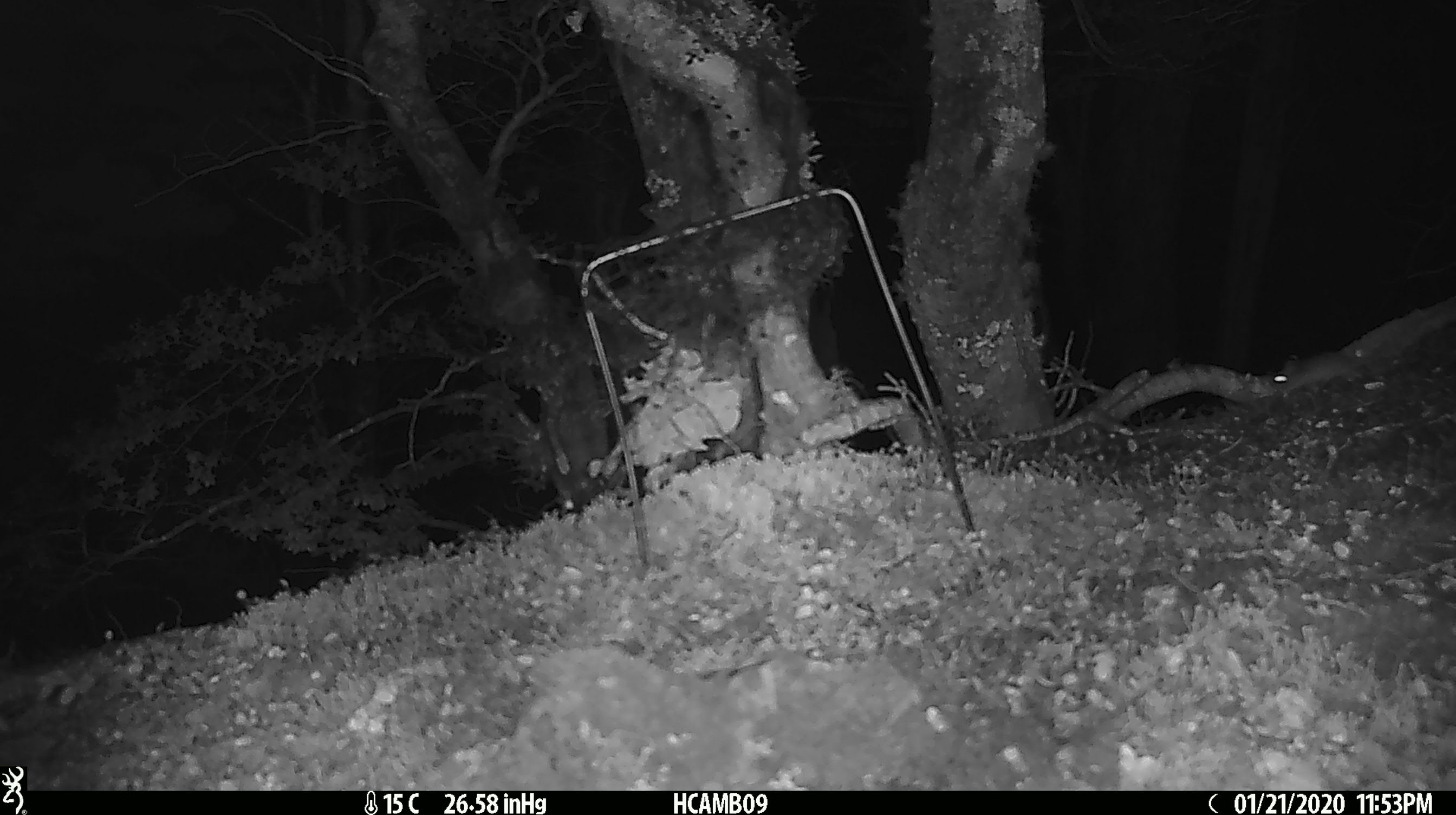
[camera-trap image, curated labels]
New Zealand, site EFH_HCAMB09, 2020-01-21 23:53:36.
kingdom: Animalia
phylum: Chordata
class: Mammalia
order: Rodentia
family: Muridae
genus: Mus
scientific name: Mus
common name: mouse